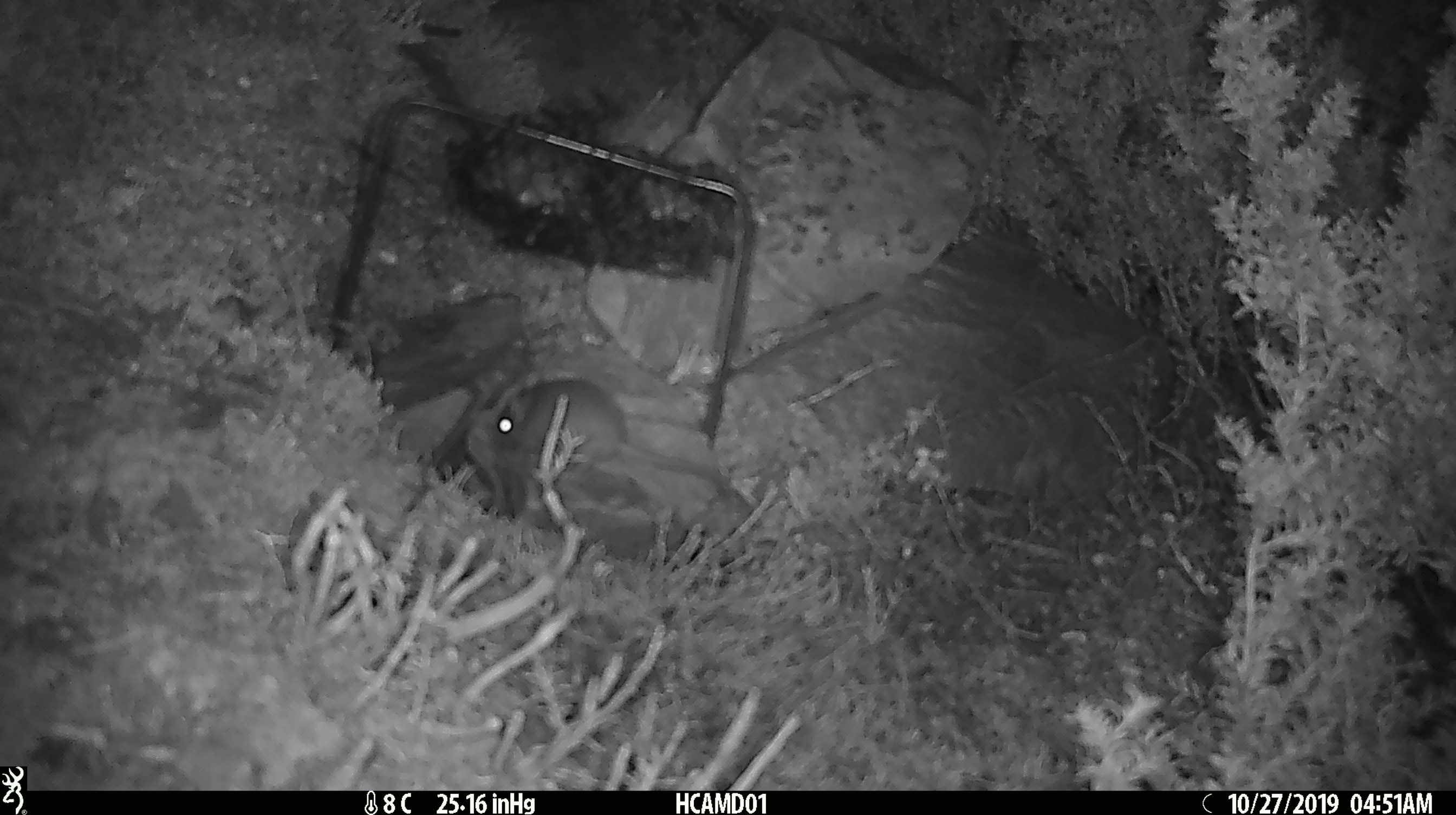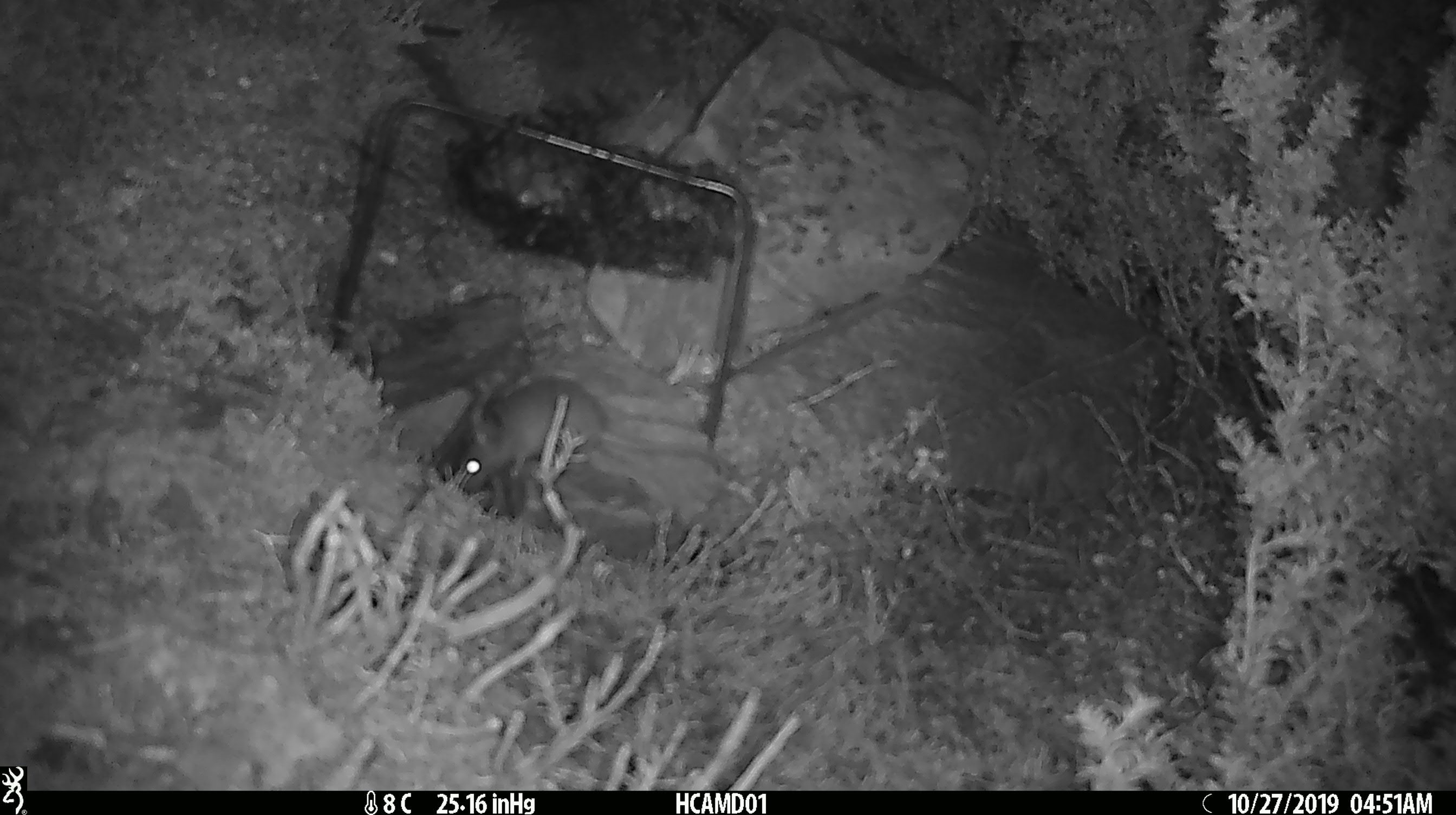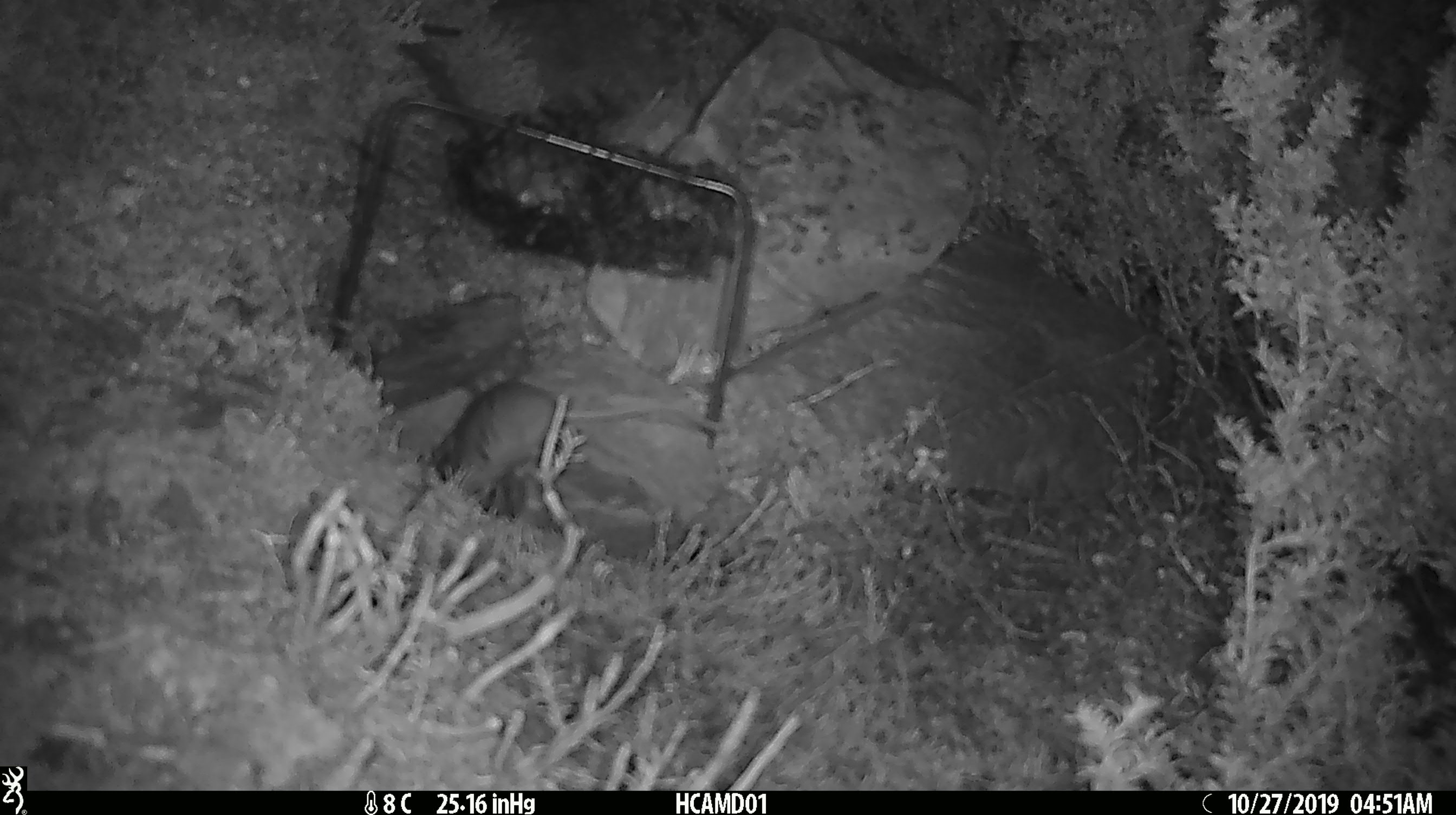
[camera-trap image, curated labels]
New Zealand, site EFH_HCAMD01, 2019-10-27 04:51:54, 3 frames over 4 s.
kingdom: Animalia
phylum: Chordata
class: Mammalia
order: Rodentia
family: Muridae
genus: Mus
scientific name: Mus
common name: mouse